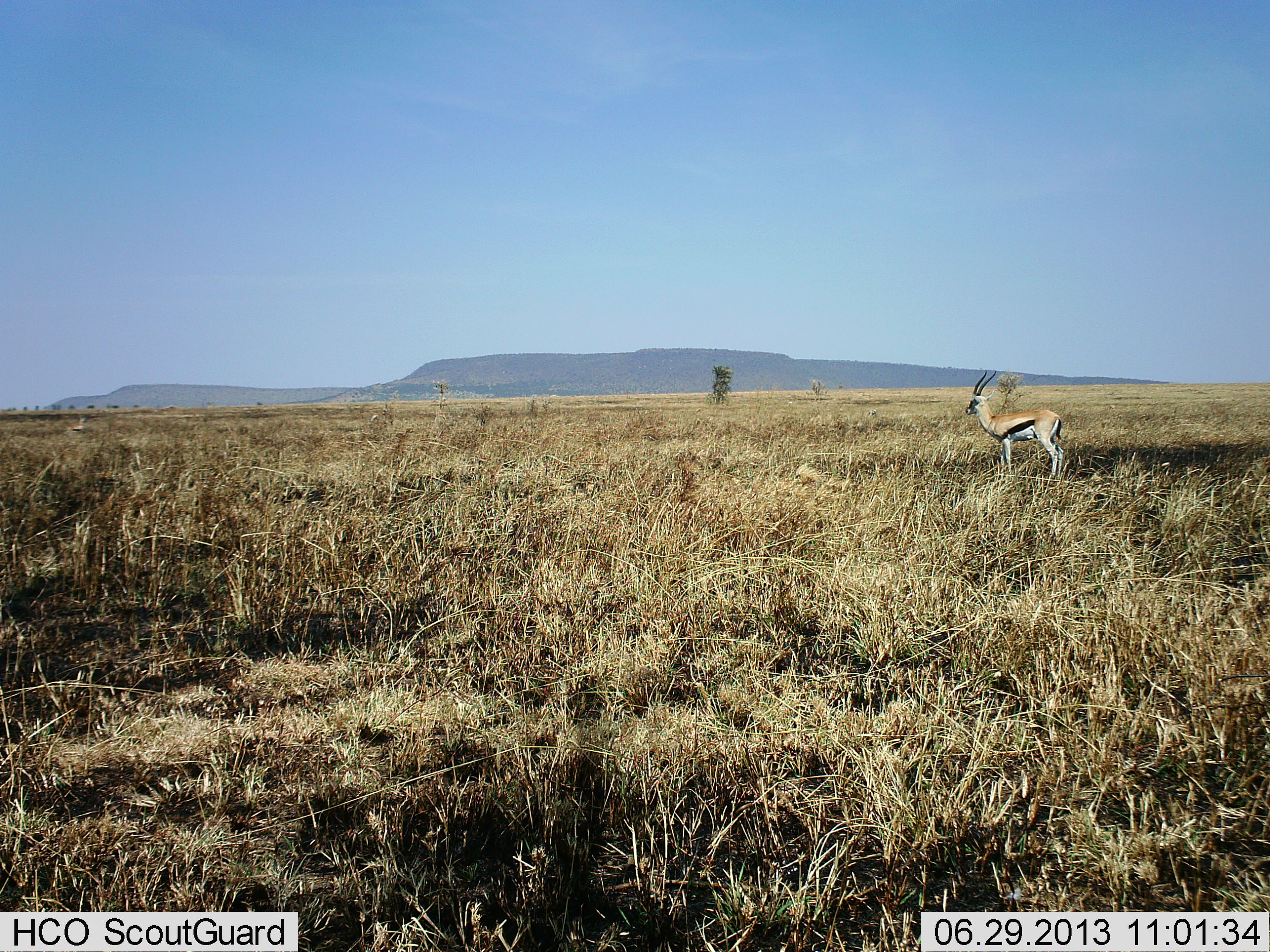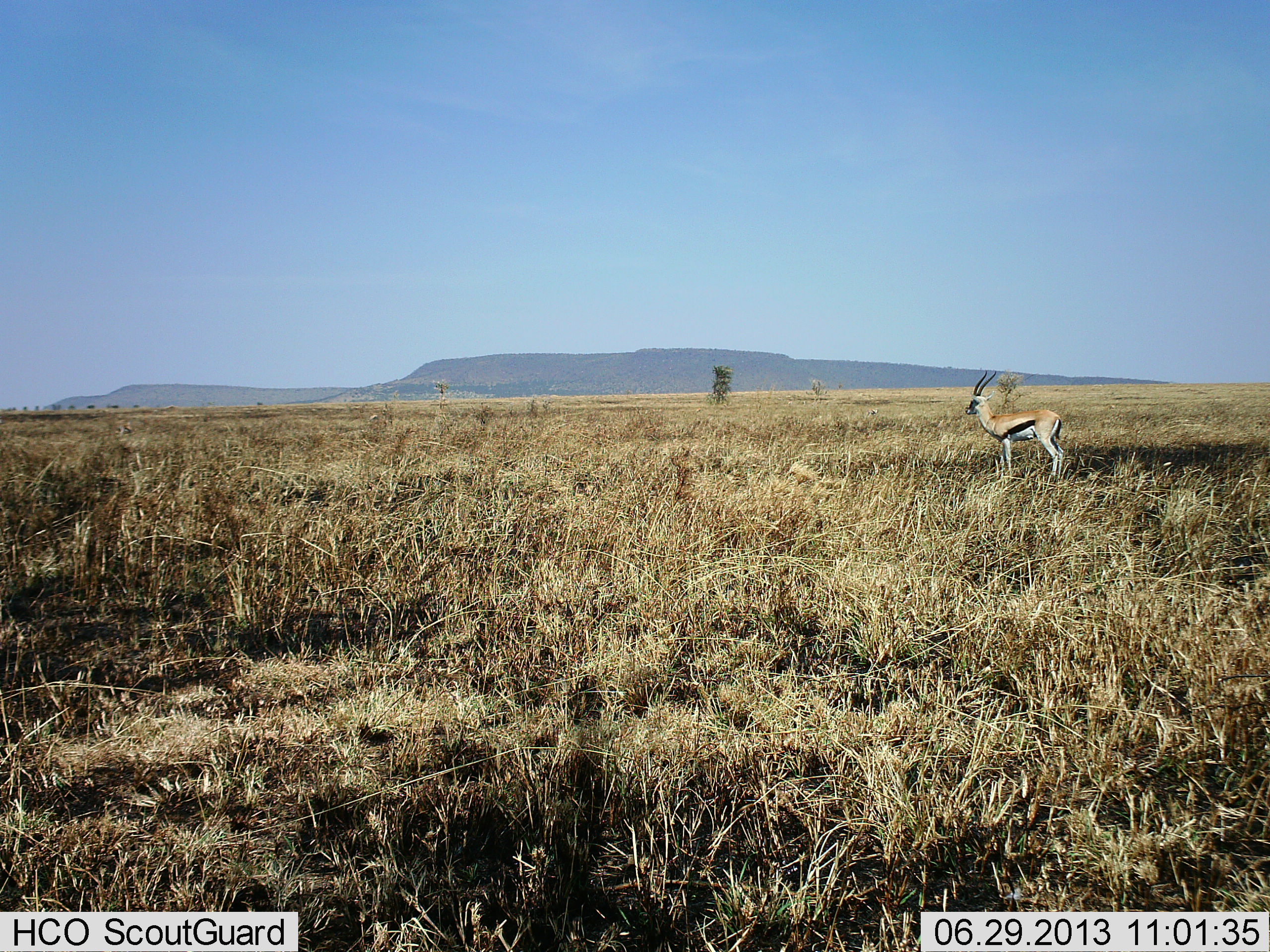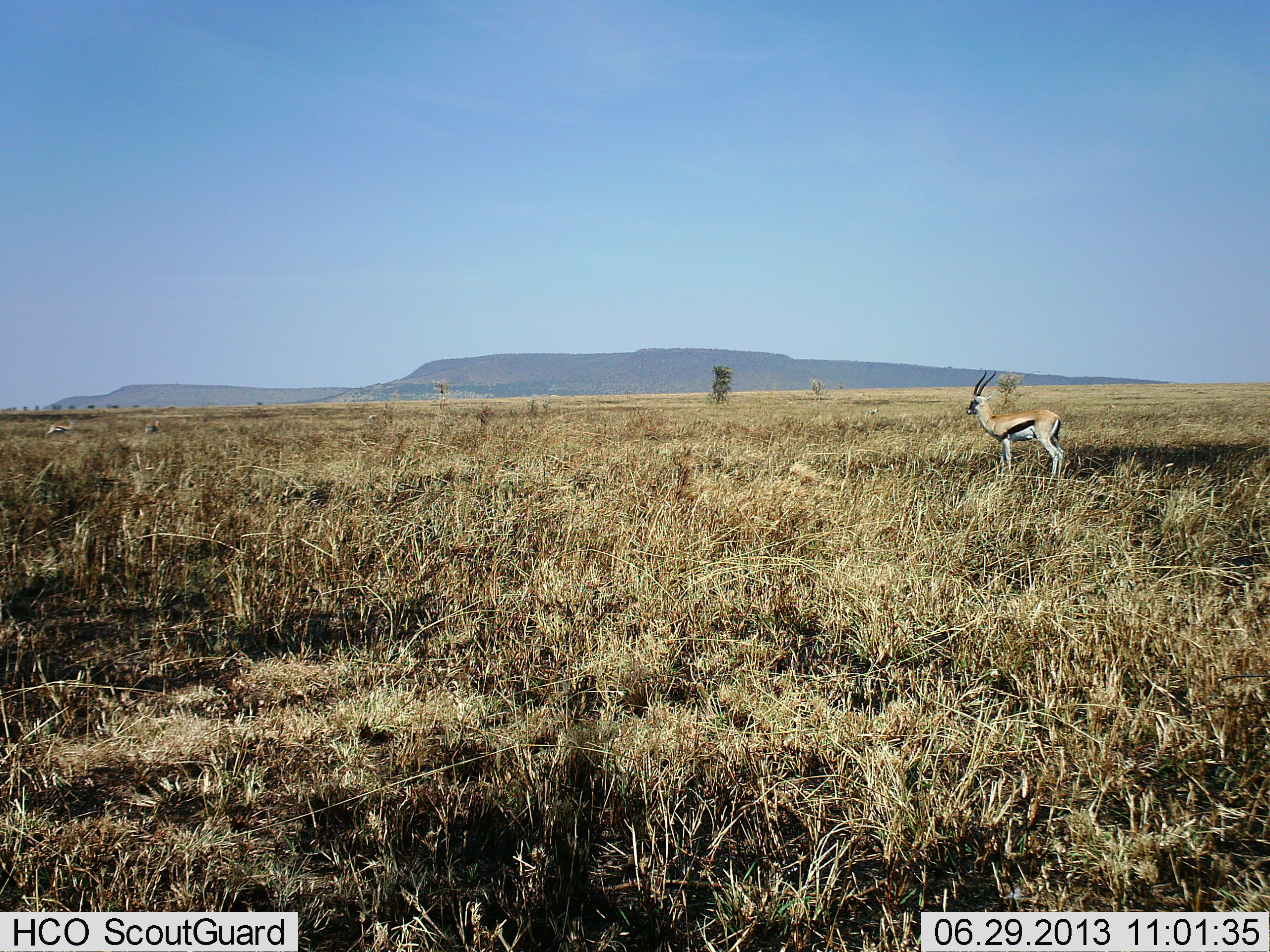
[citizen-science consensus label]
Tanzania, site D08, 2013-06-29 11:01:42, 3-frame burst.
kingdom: Animalia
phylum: Chordata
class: Mammalia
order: Artiodactyla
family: Bovidae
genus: Eudorcas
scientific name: Eudorcas thomsonii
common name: thomson's gazelle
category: gazellethomsons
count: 1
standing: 100%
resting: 0%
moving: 18%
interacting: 0%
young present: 0%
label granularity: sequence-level